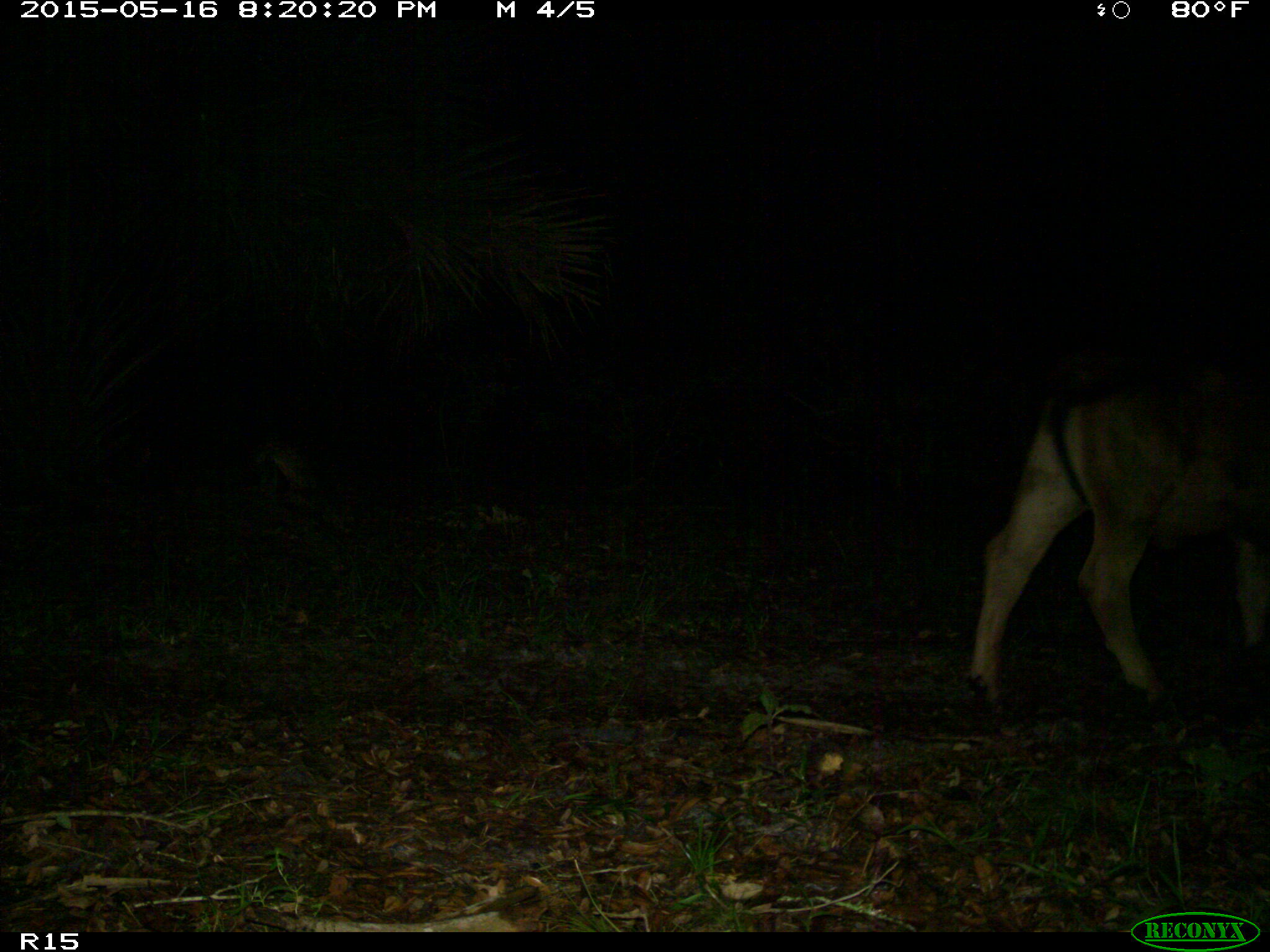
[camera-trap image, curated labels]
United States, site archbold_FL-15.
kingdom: Animalia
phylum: Chordata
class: Mammalia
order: Artiodactyla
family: Bovidae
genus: Bos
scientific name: Bos taurus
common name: domestic cow